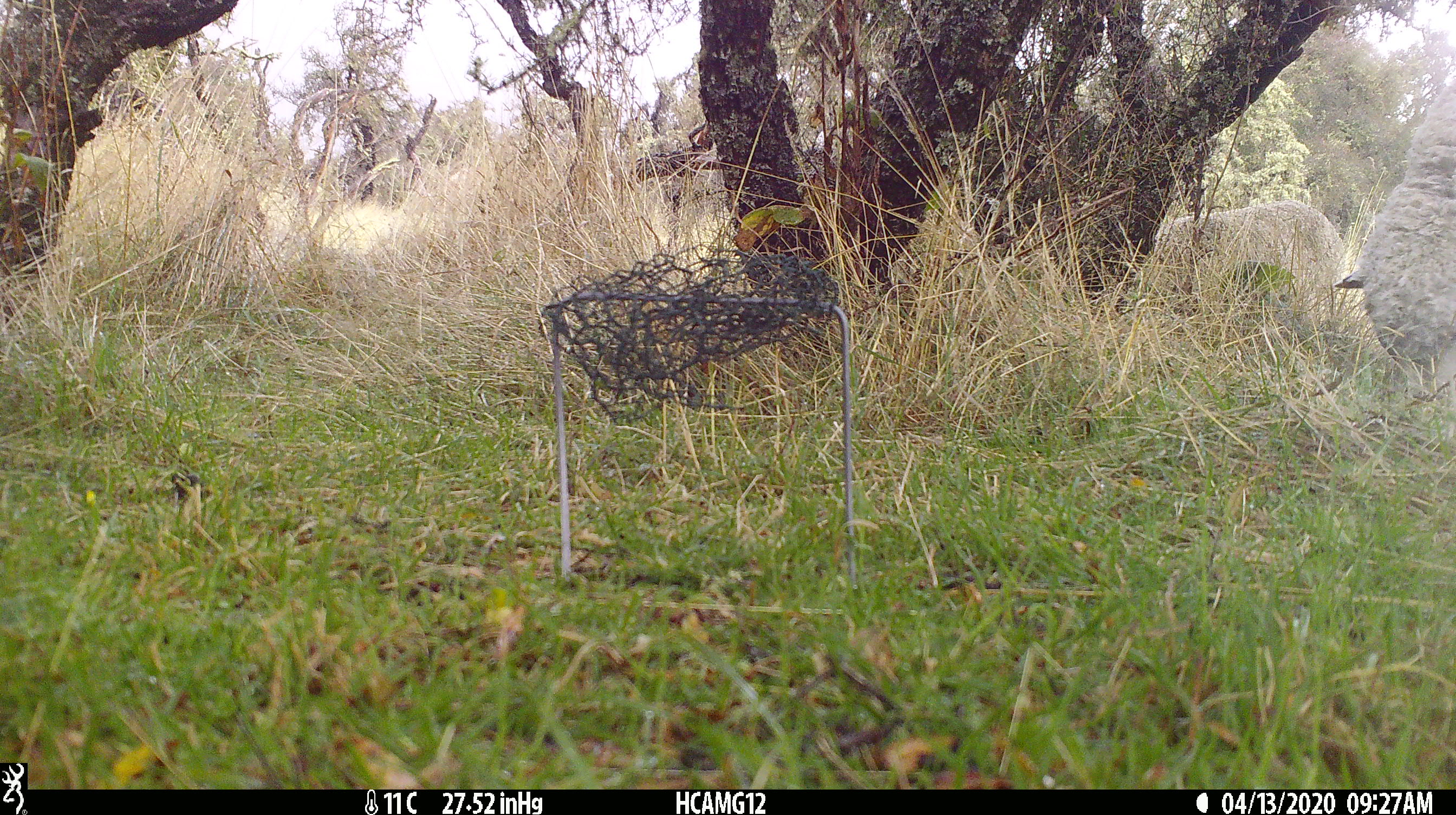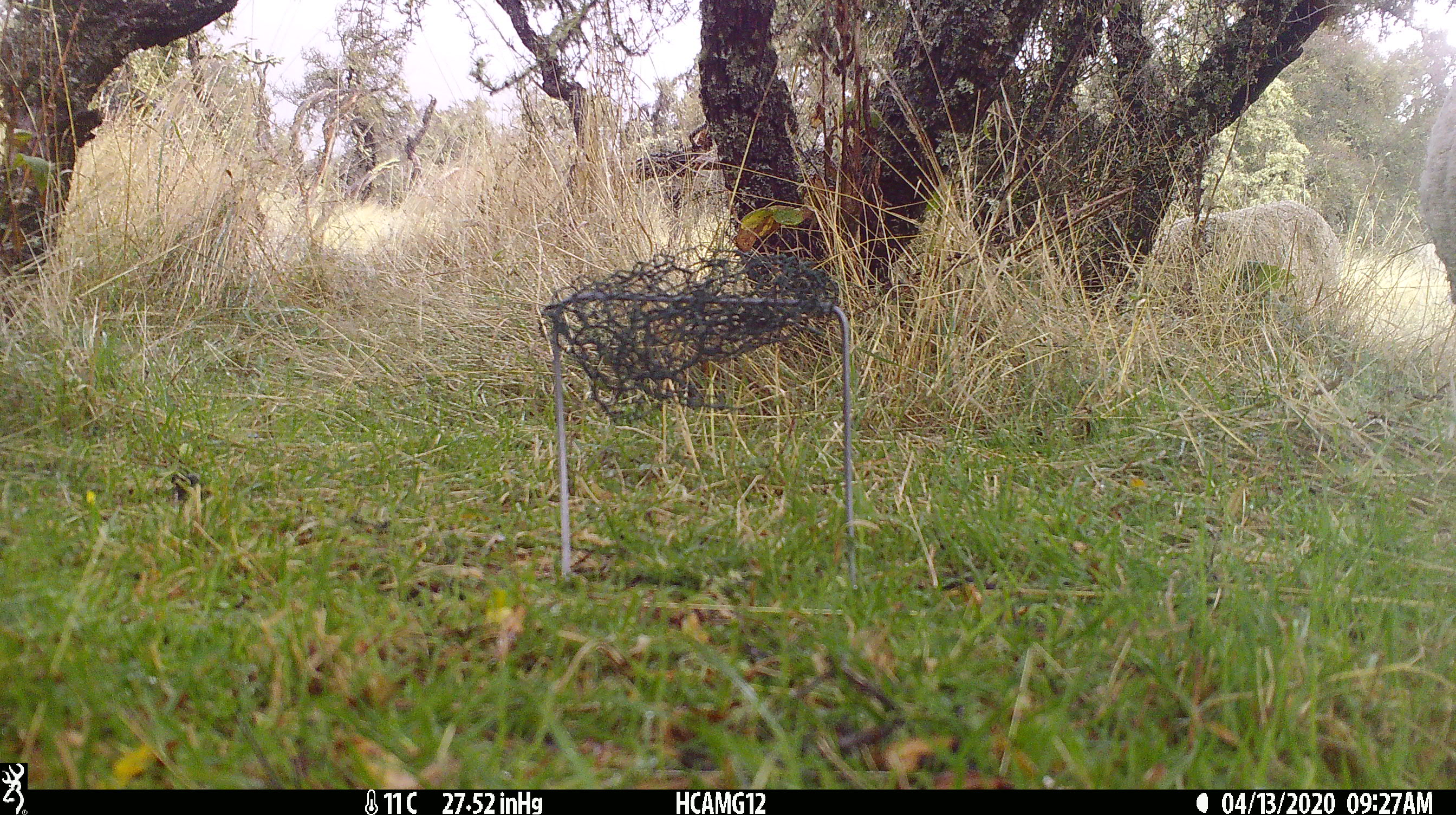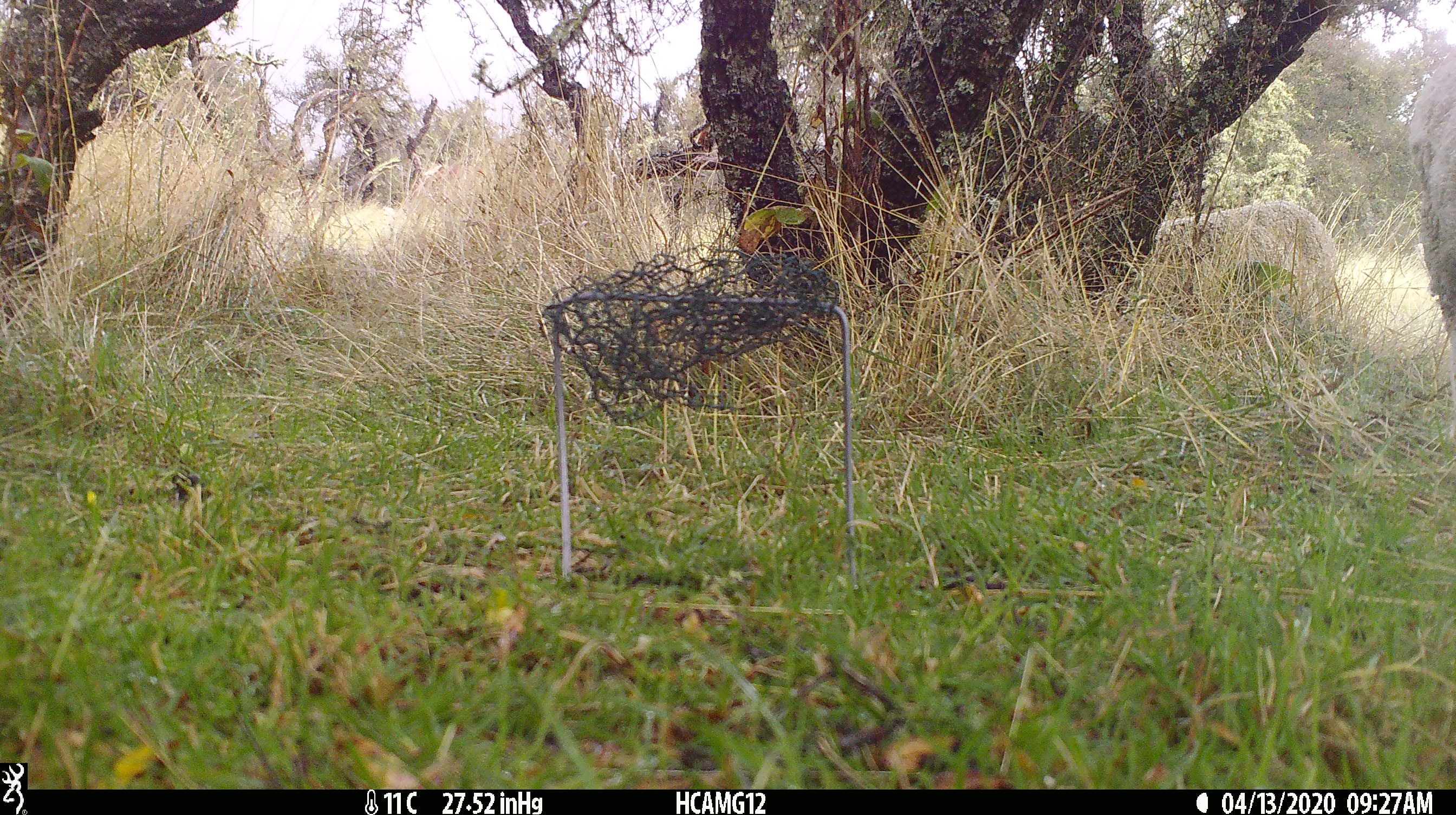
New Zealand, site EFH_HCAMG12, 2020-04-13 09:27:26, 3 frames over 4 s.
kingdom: Animalia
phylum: Chordata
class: Mammalia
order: Artiodactyla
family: Bovidae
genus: Ovis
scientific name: Ovis aries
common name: domestic sheep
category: sheep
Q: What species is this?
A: Sheep (domestic sheep) (Ovis aries).